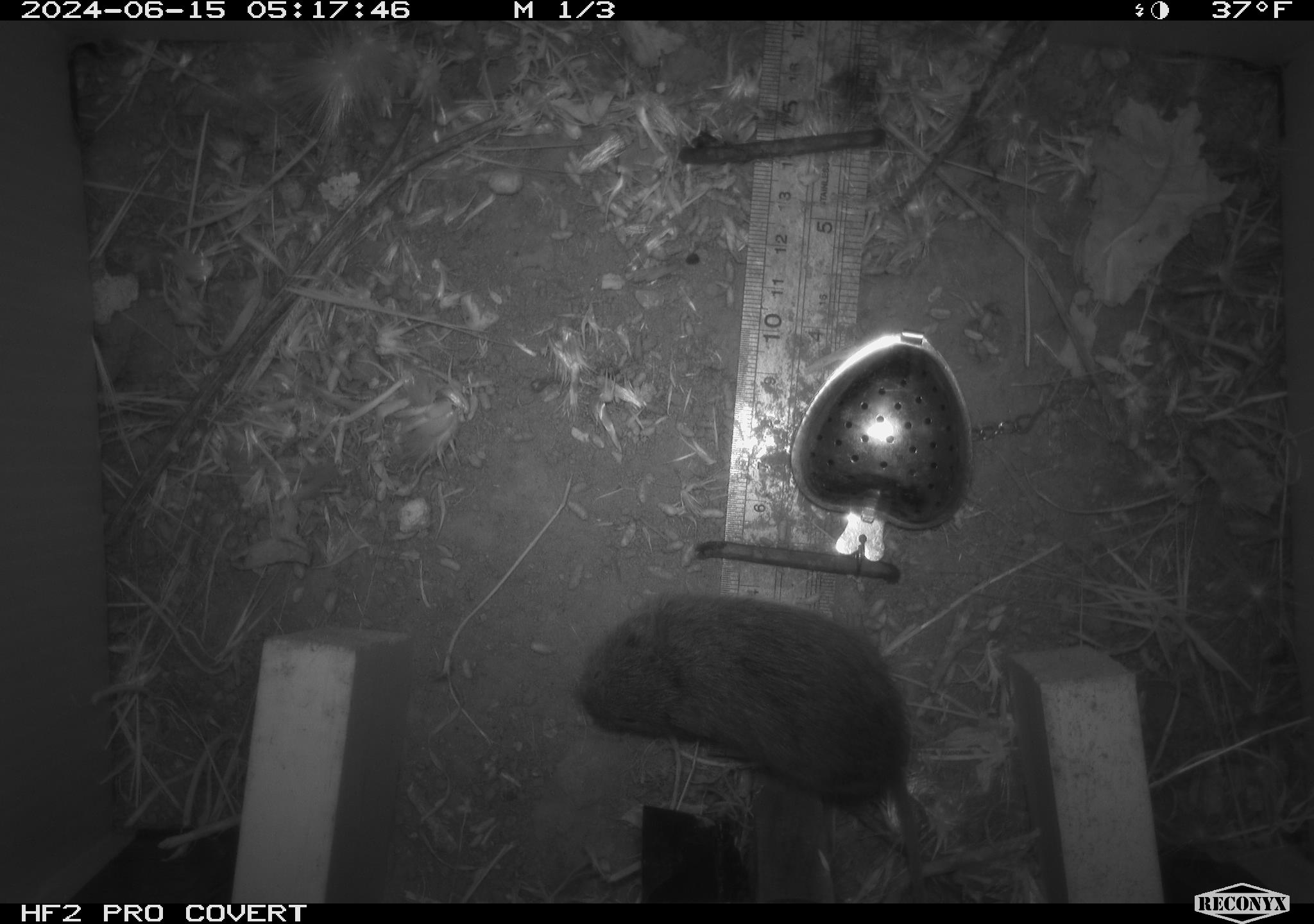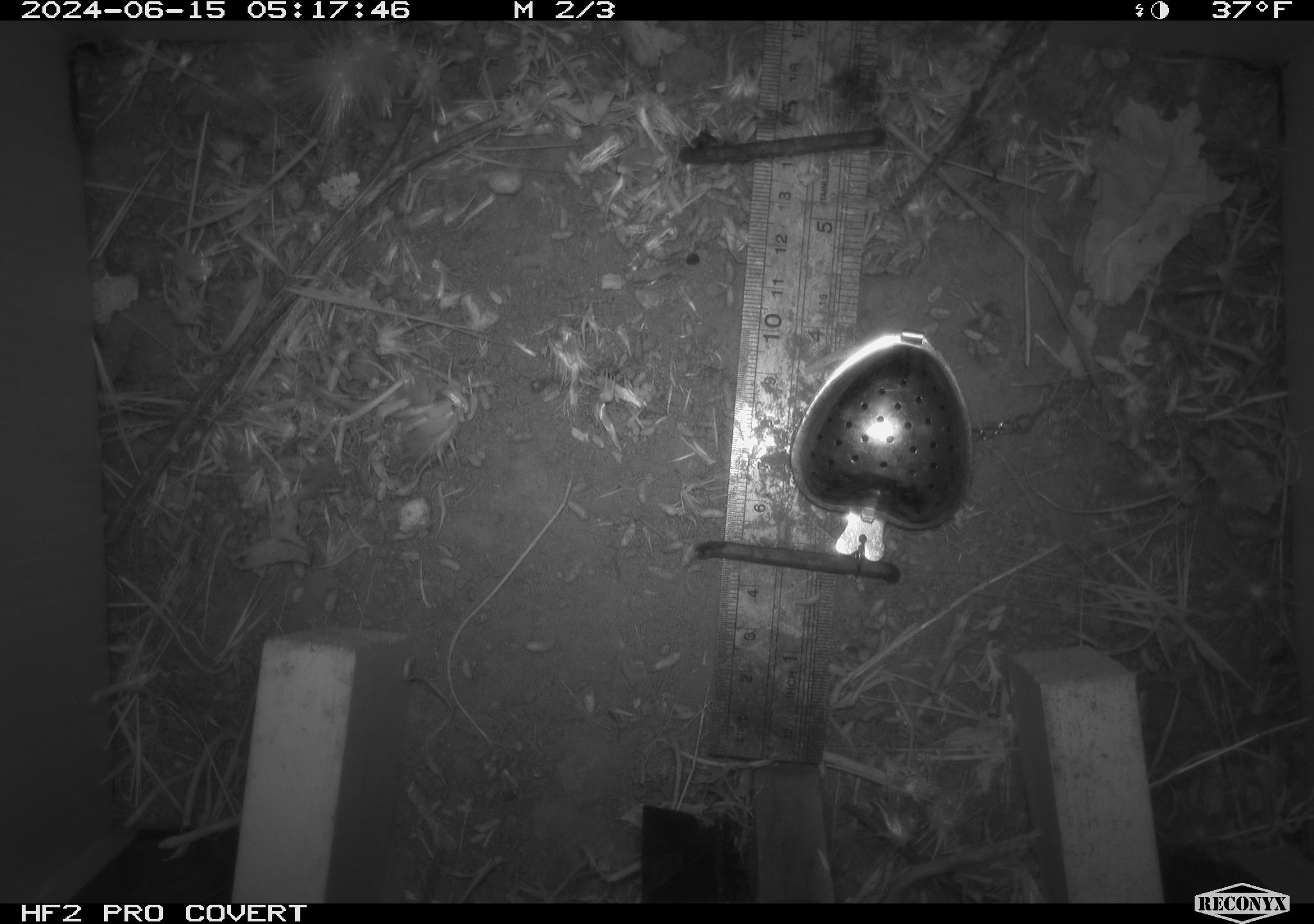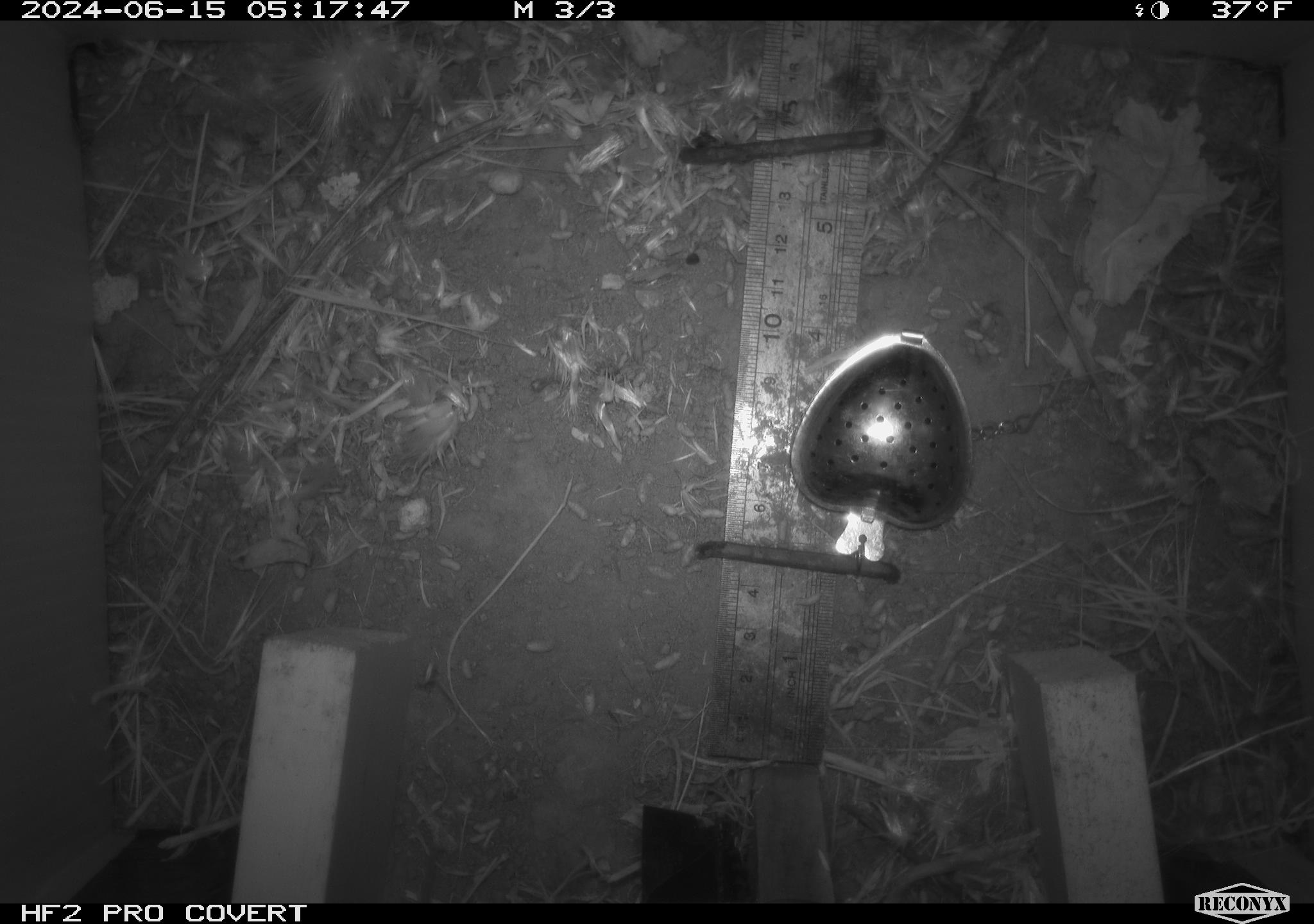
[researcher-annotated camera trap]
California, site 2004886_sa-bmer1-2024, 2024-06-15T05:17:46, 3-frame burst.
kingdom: Animalia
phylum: Chordata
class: Mammalia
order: Rodentia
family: Cricetidae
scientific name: Cricetidae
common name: hamsters, voles, lemmings, and allies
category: cricetidae family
Cricetidae family (hamsters, voles, lemmings, and allies) (Cricetidae).